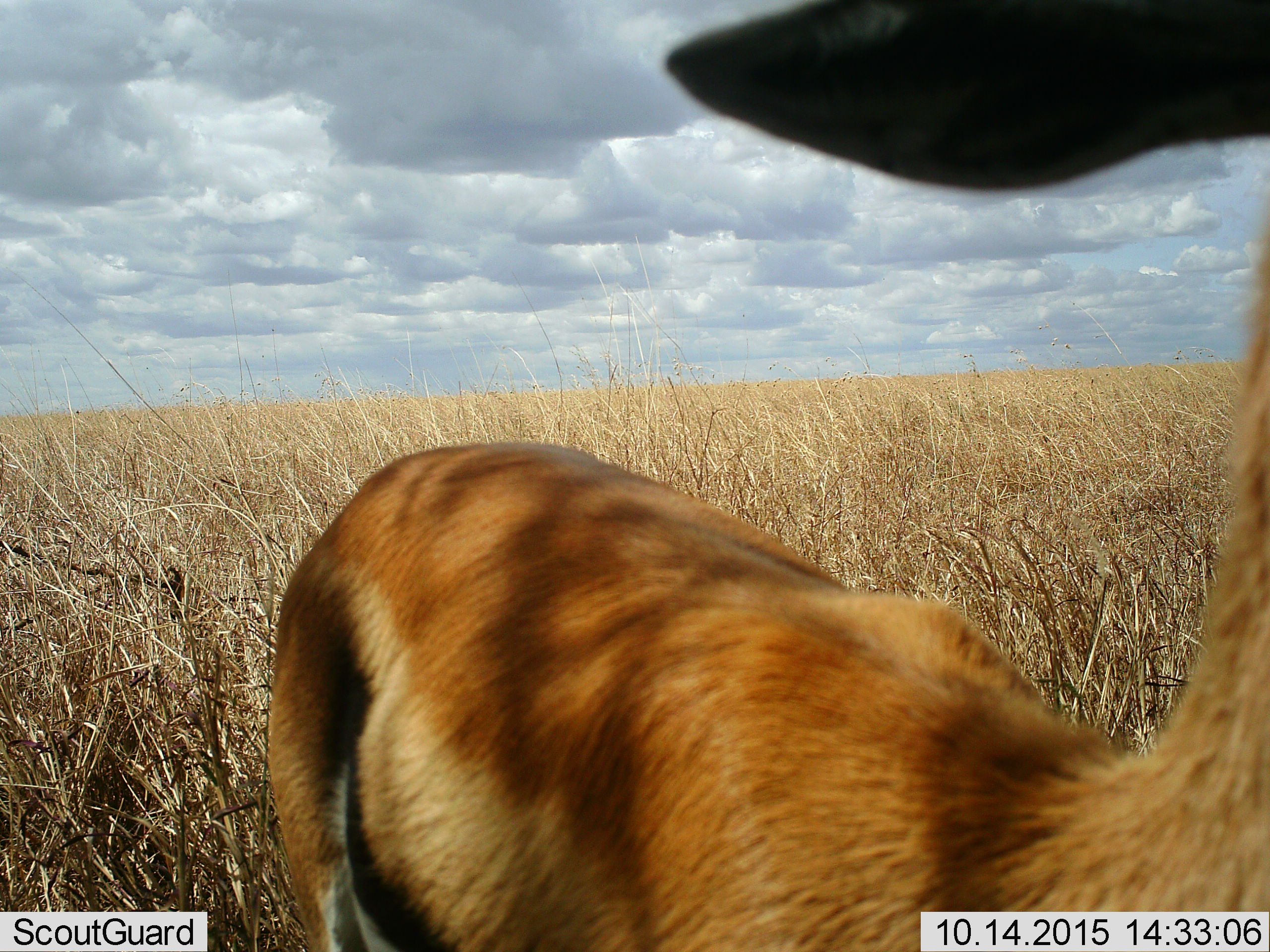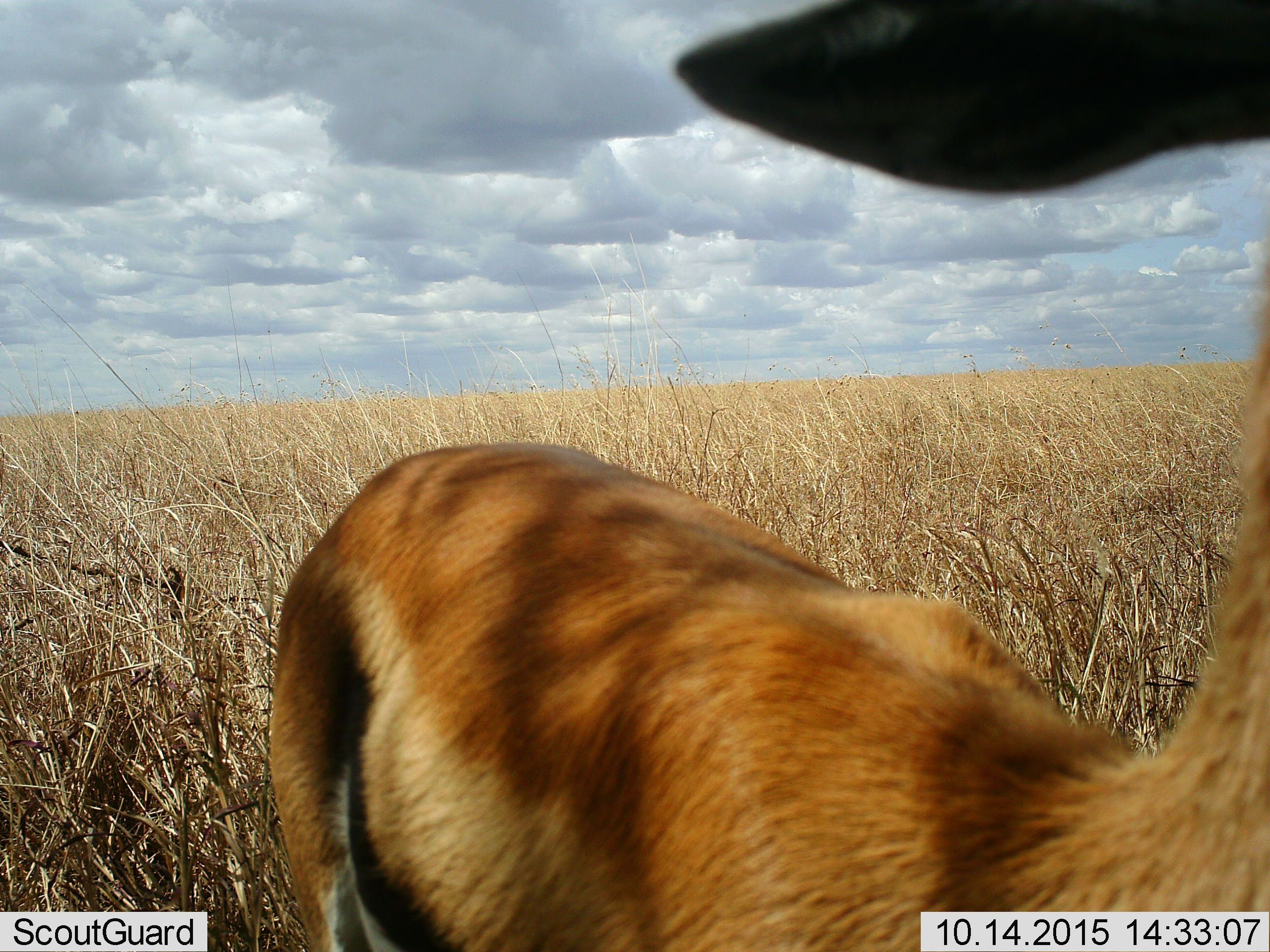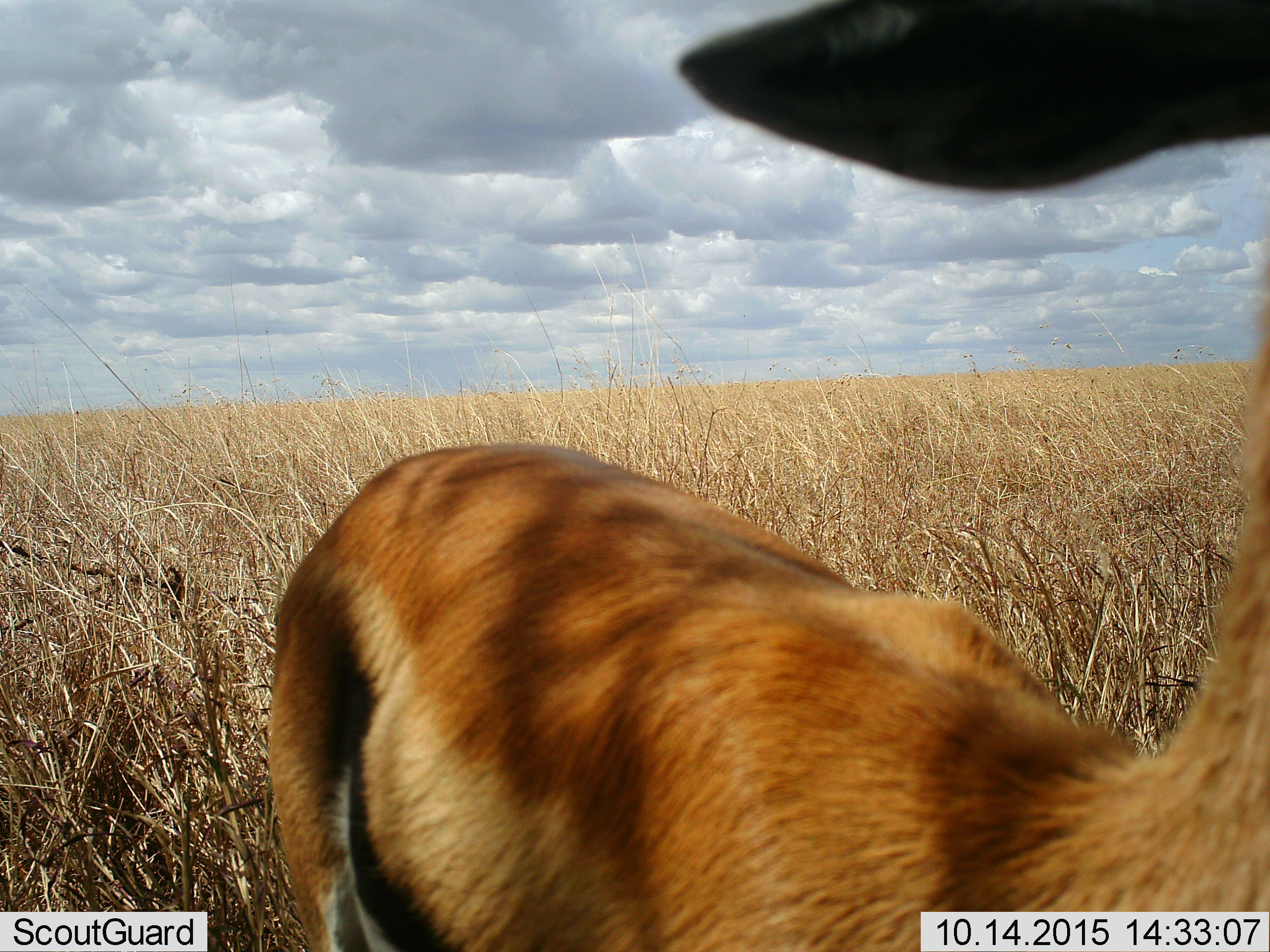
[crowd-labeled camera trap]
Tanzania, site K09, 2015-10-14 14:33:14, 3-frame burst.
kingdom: Animalia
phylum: Chordata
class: Mammalia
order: Artiodactyla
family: Bovidae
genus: Eudorcas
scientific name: Eudorcas thomsonii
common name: thomson's gazelle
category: gazellethomsons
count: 1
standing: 78%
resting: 0%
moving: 22%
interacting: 0%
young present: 0%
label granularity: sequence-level